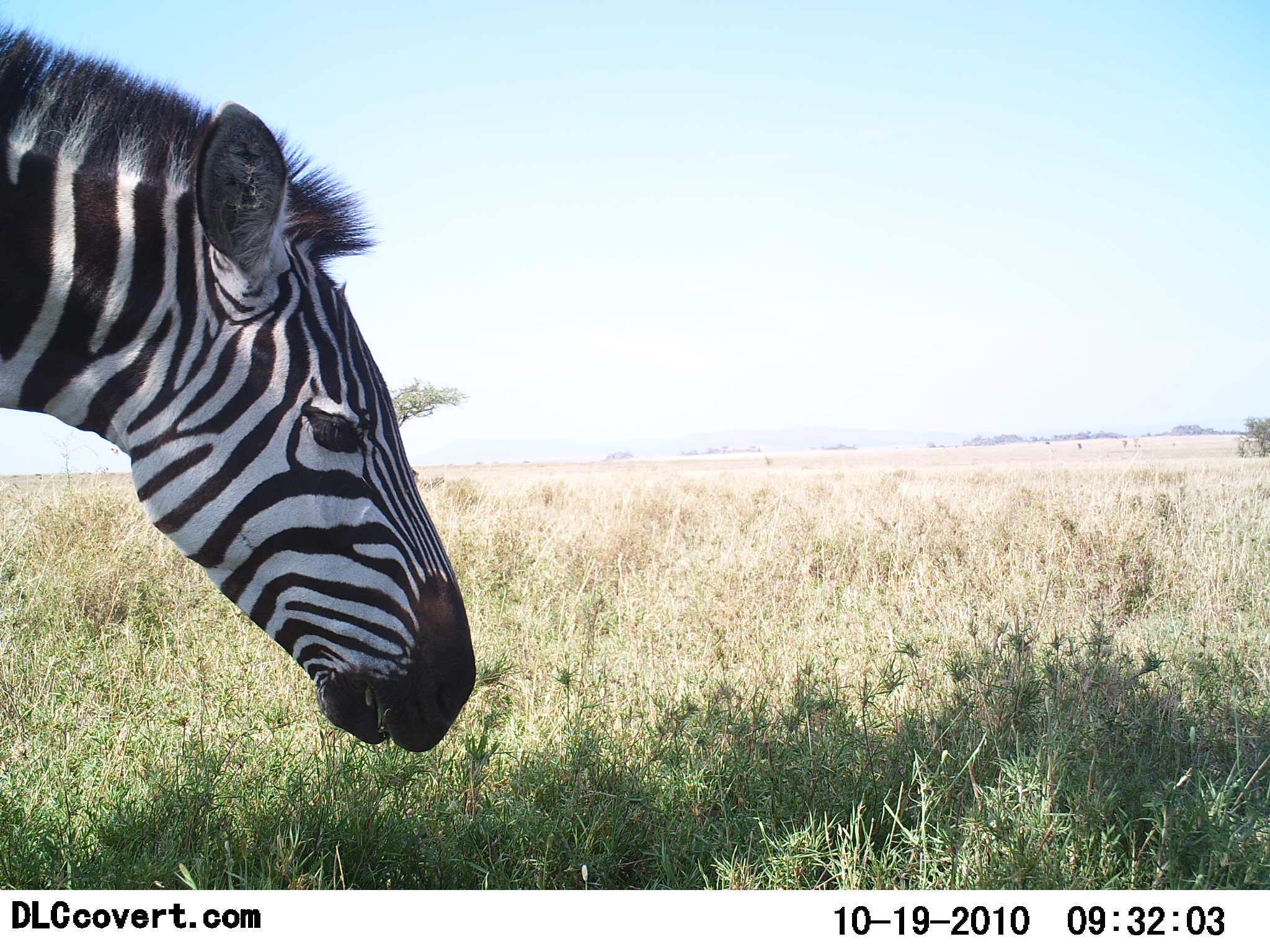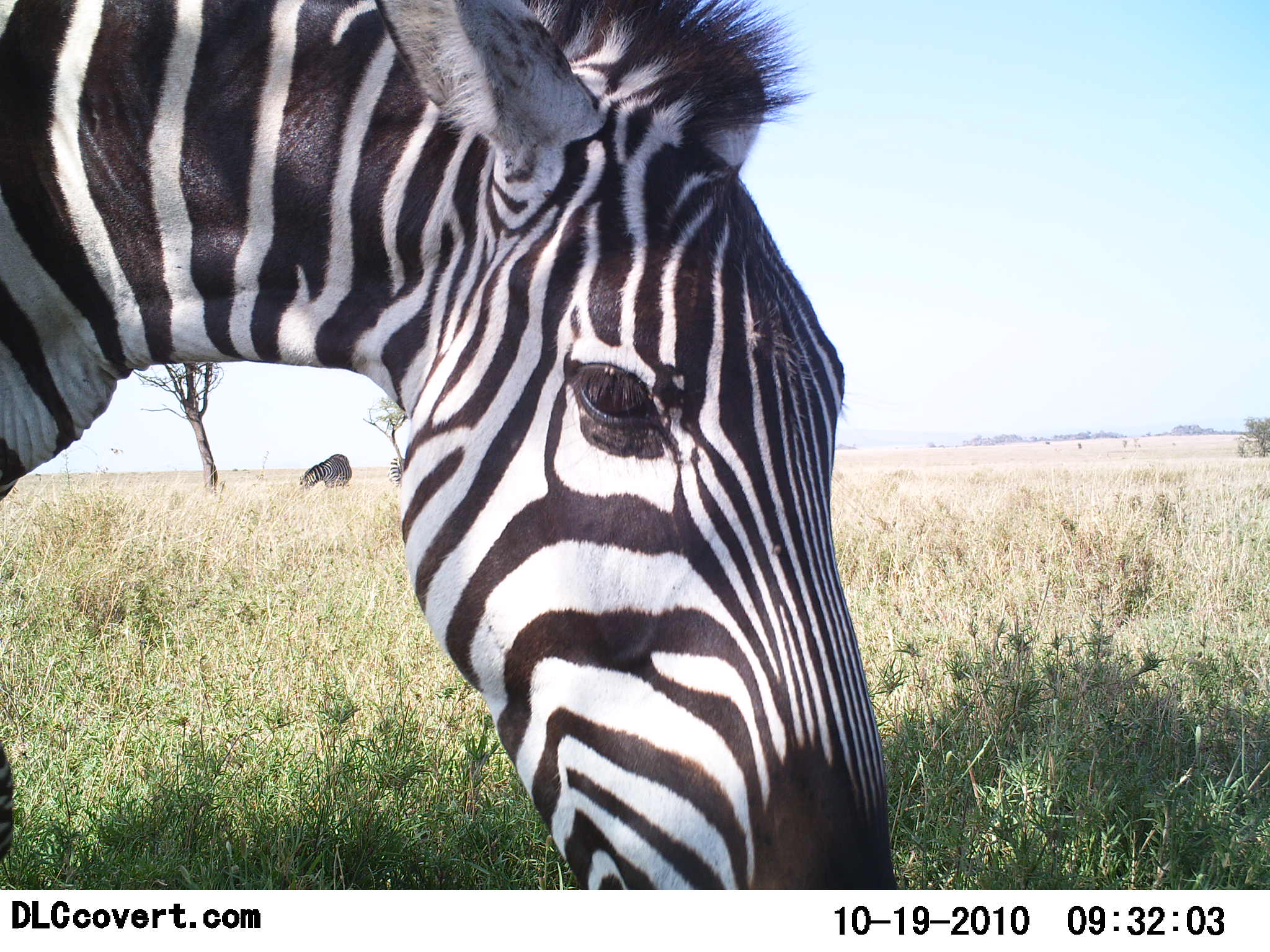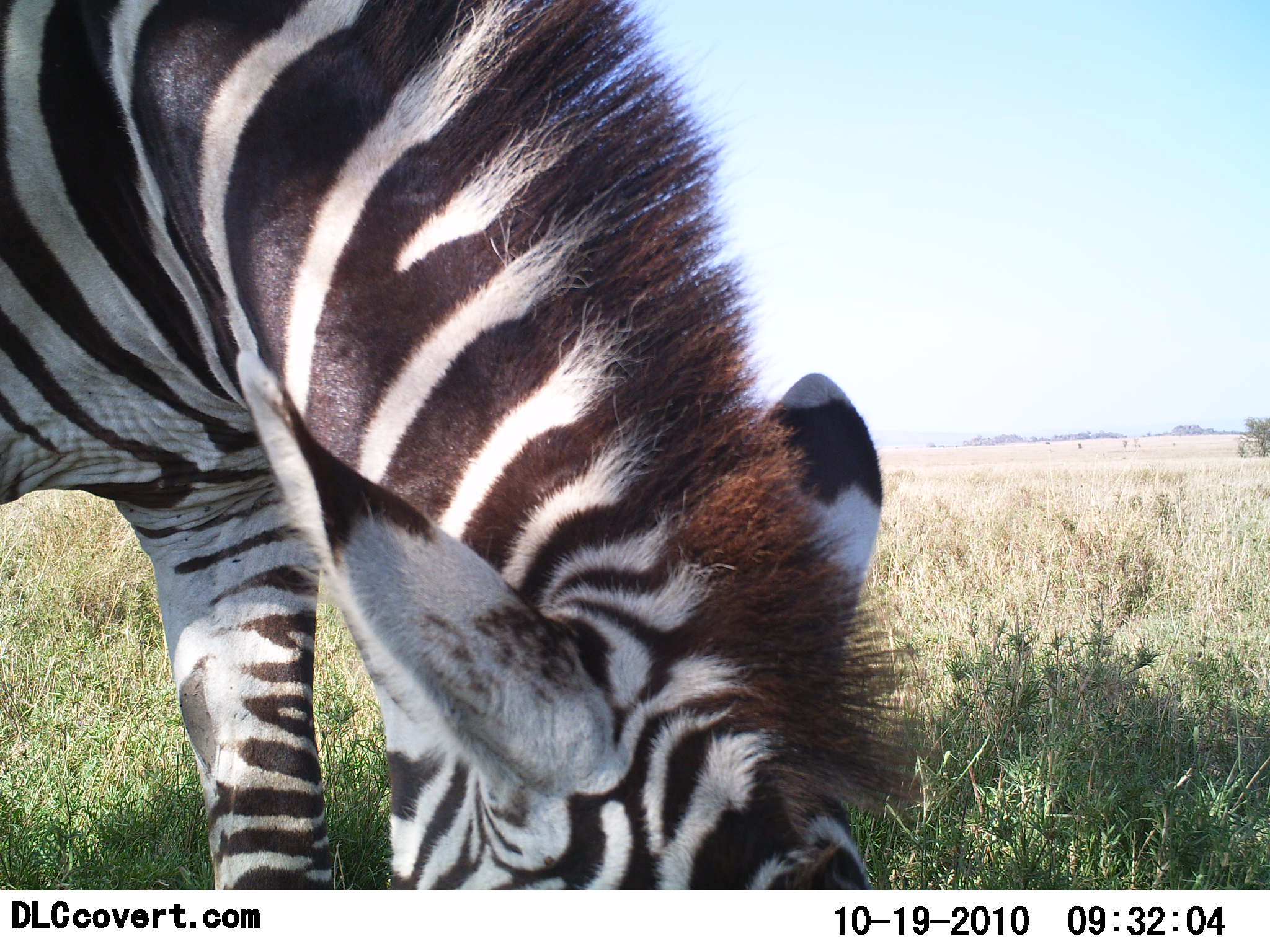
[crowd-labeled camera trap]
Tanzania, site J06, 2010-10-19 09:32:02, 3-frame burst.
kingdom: Animalia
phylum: Chordata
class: Mammalia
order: Perissodactyla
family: Equidae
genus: Equus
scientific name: Equus quagga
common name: plains zebra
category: zebra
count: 1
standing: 50%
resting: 0%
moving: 33%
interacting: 8%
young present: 0%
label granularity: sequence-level